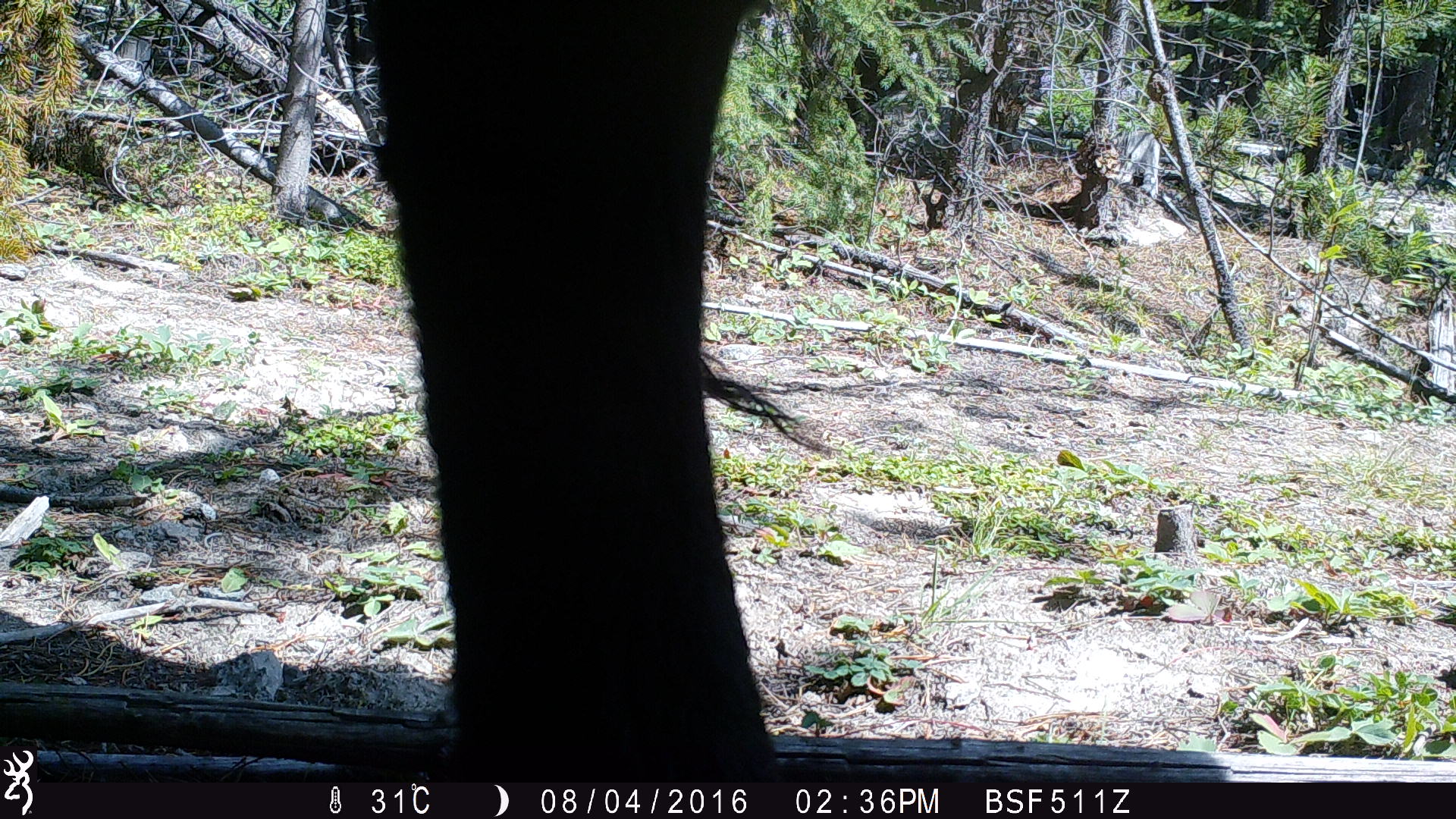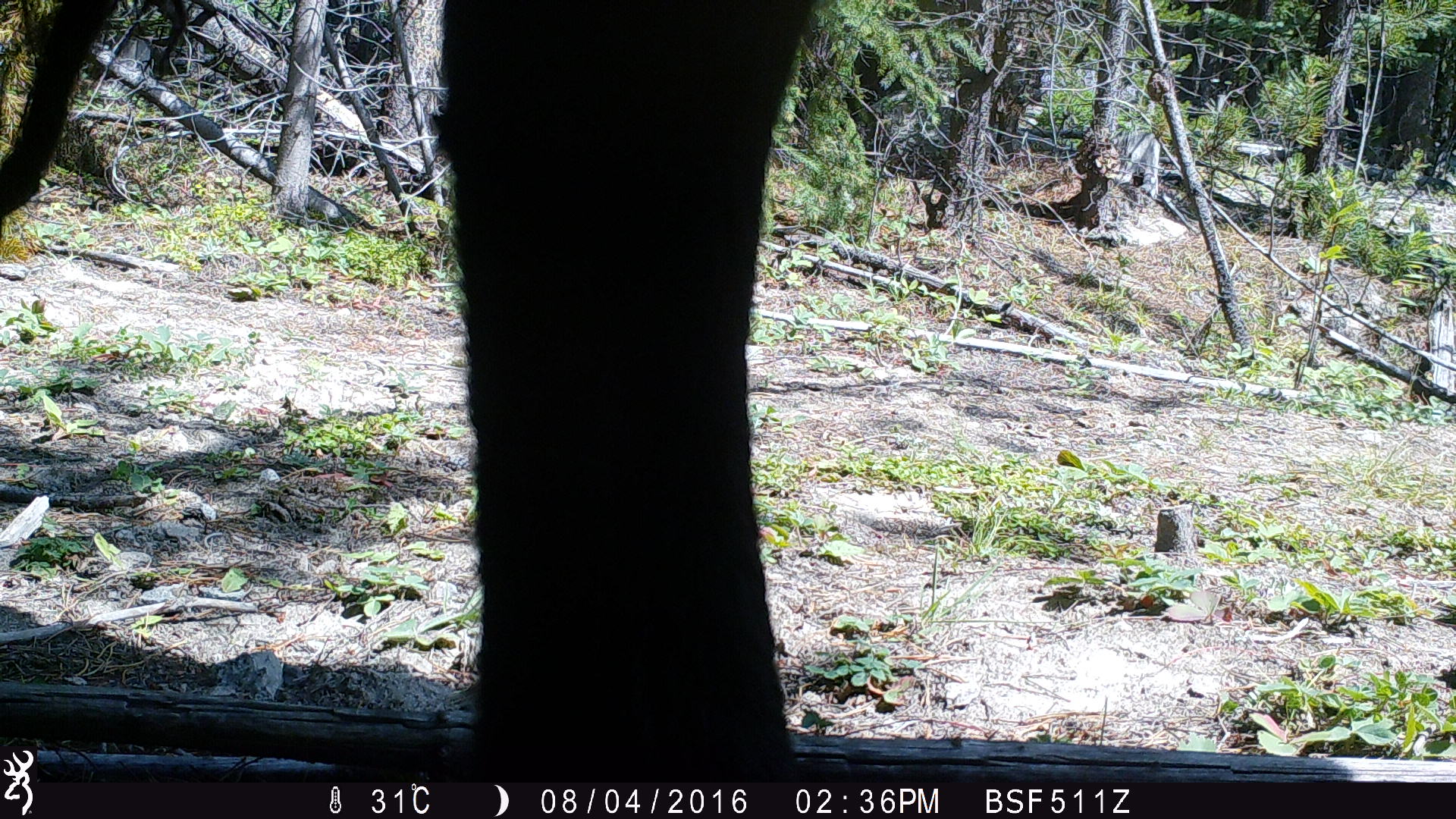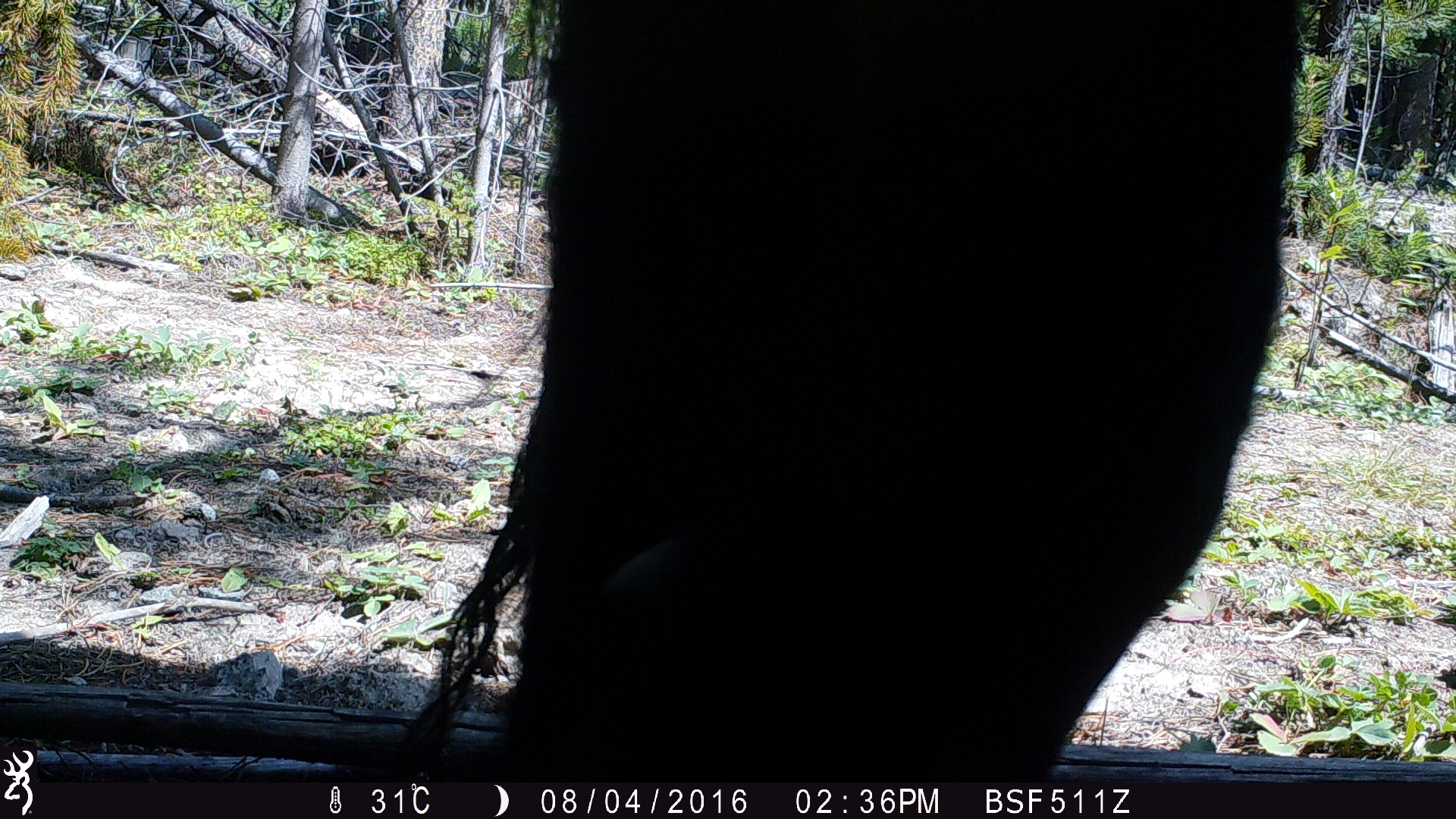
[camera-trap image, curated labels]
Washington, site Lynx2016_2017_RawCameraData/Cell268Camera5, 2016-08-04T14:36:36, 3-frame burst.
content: unidentified animal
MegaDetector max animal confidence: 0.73